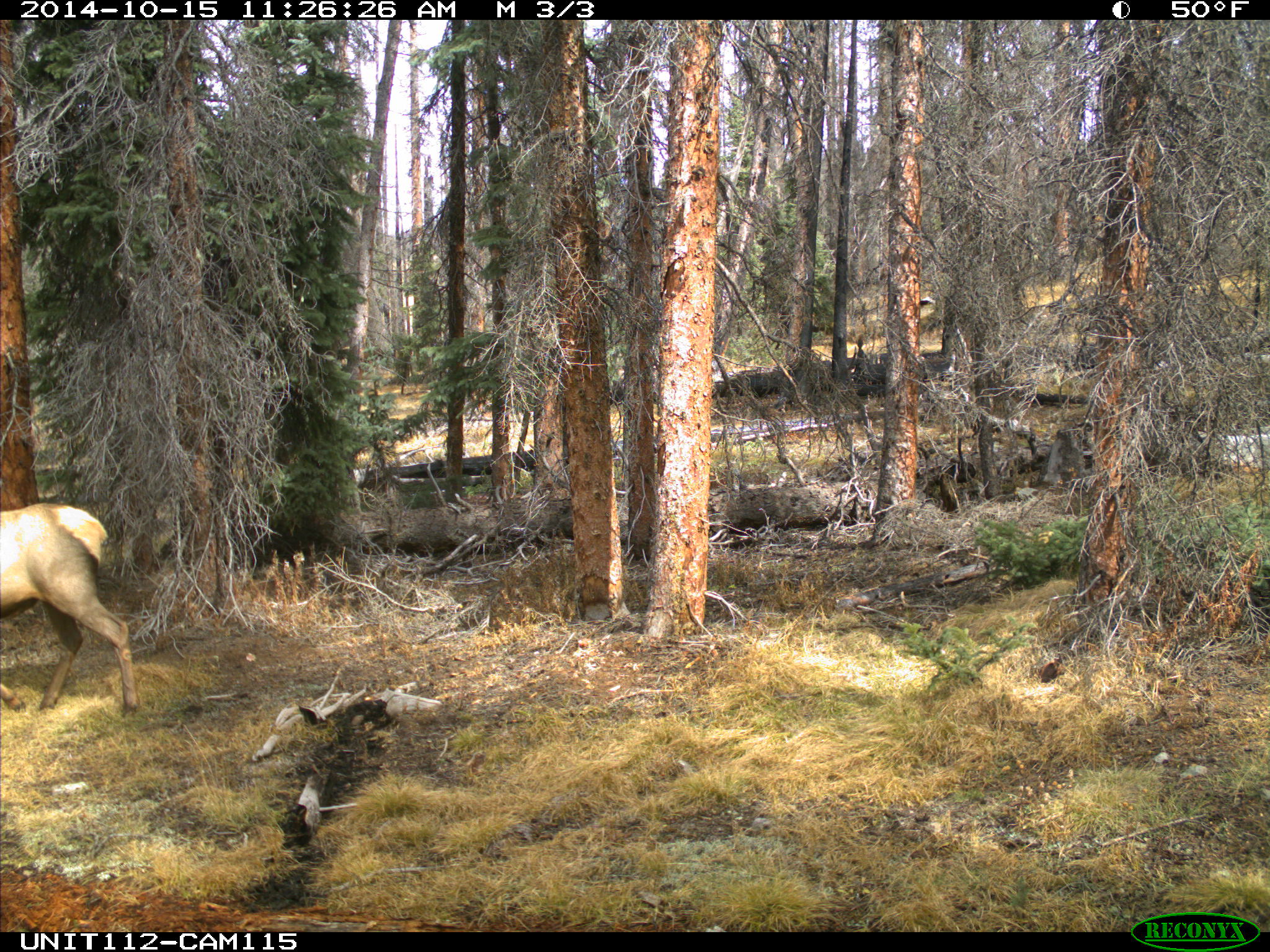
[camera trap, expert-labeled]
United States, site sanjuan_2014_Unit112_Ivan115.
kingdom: Animalia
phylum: Chordata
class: Mammalia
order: Artiodactyla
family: Cervidae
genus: Cervus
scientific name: Cervus elaphus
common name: red deer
Cervus elaphus (red deer).